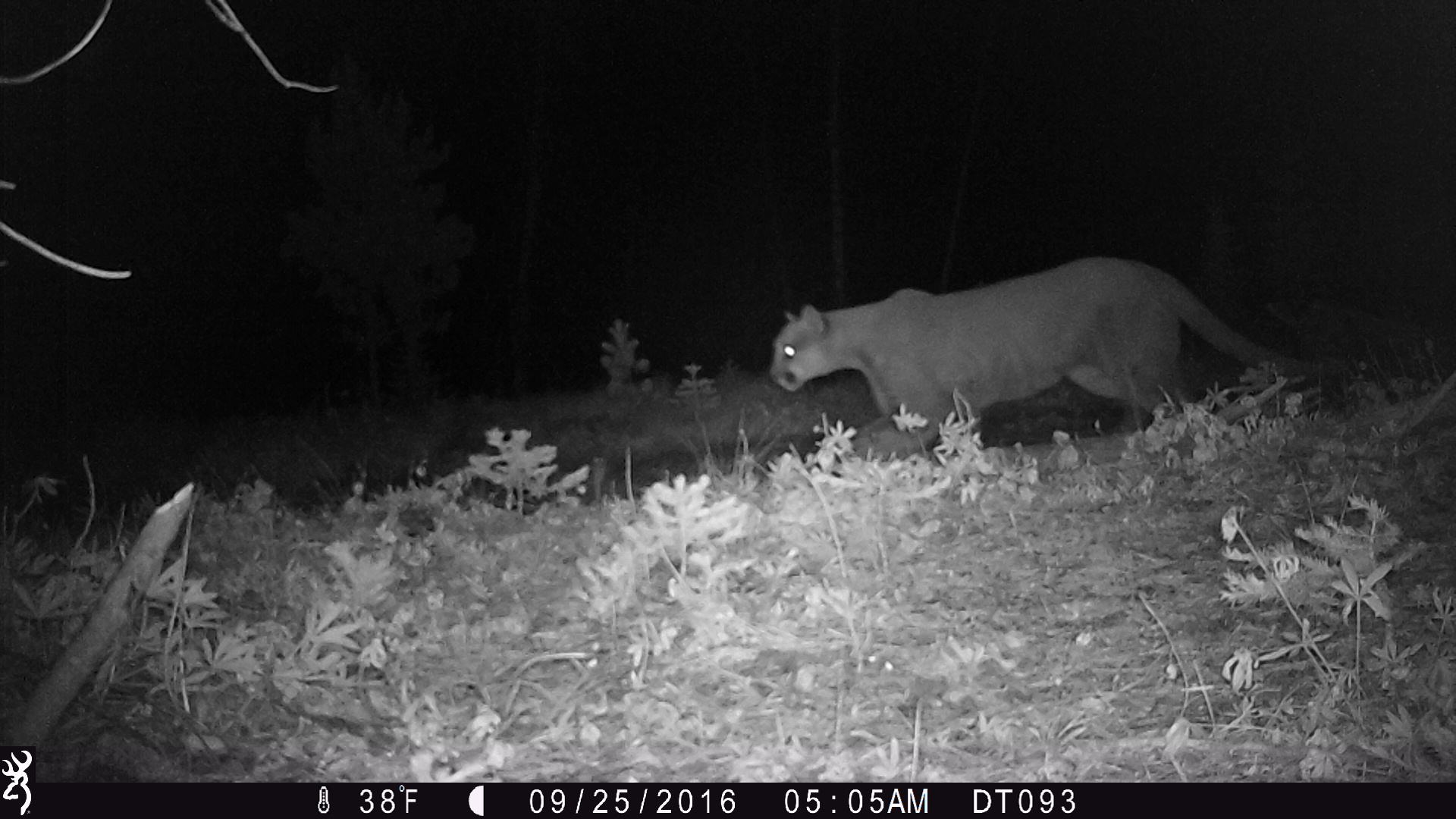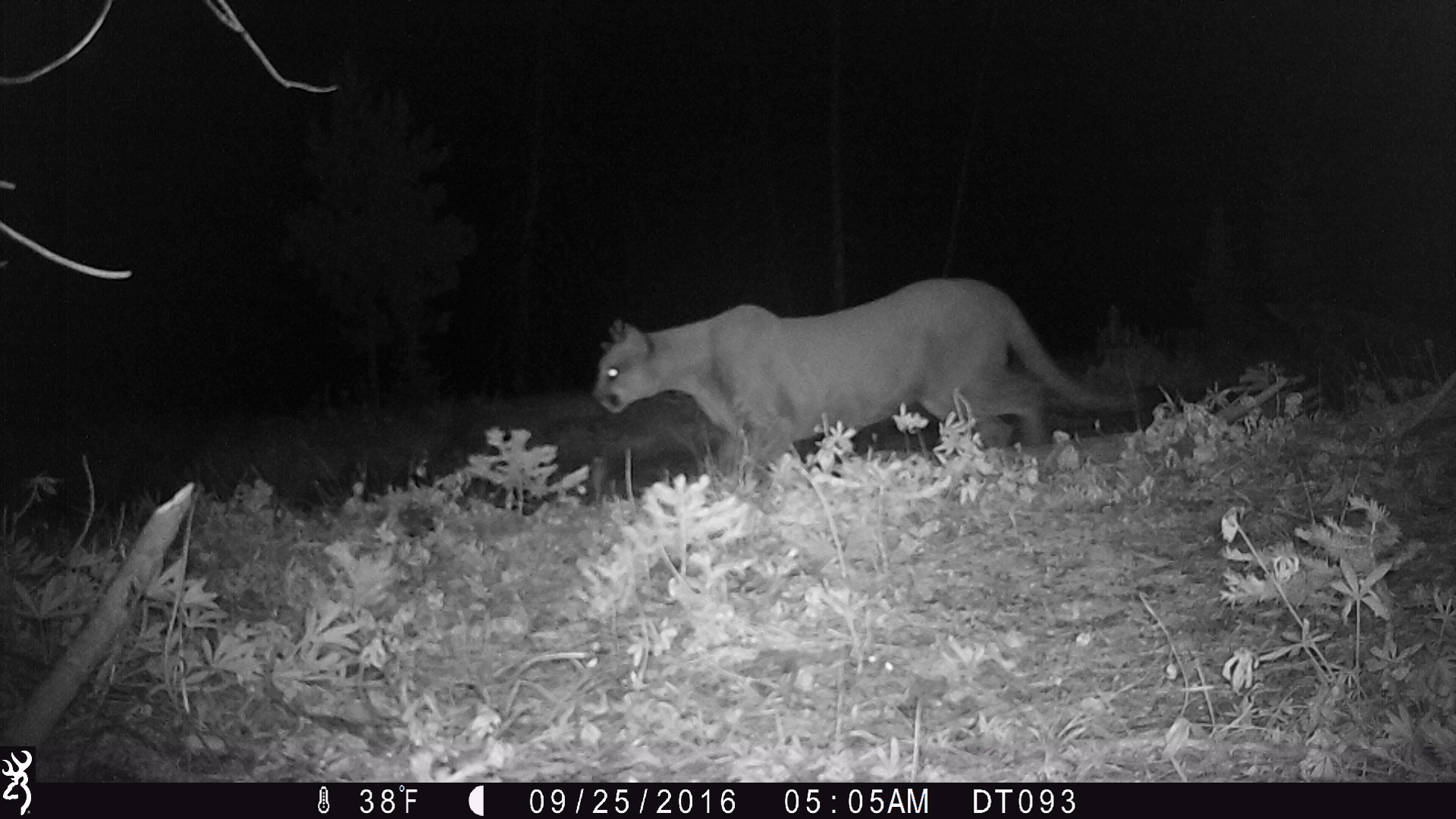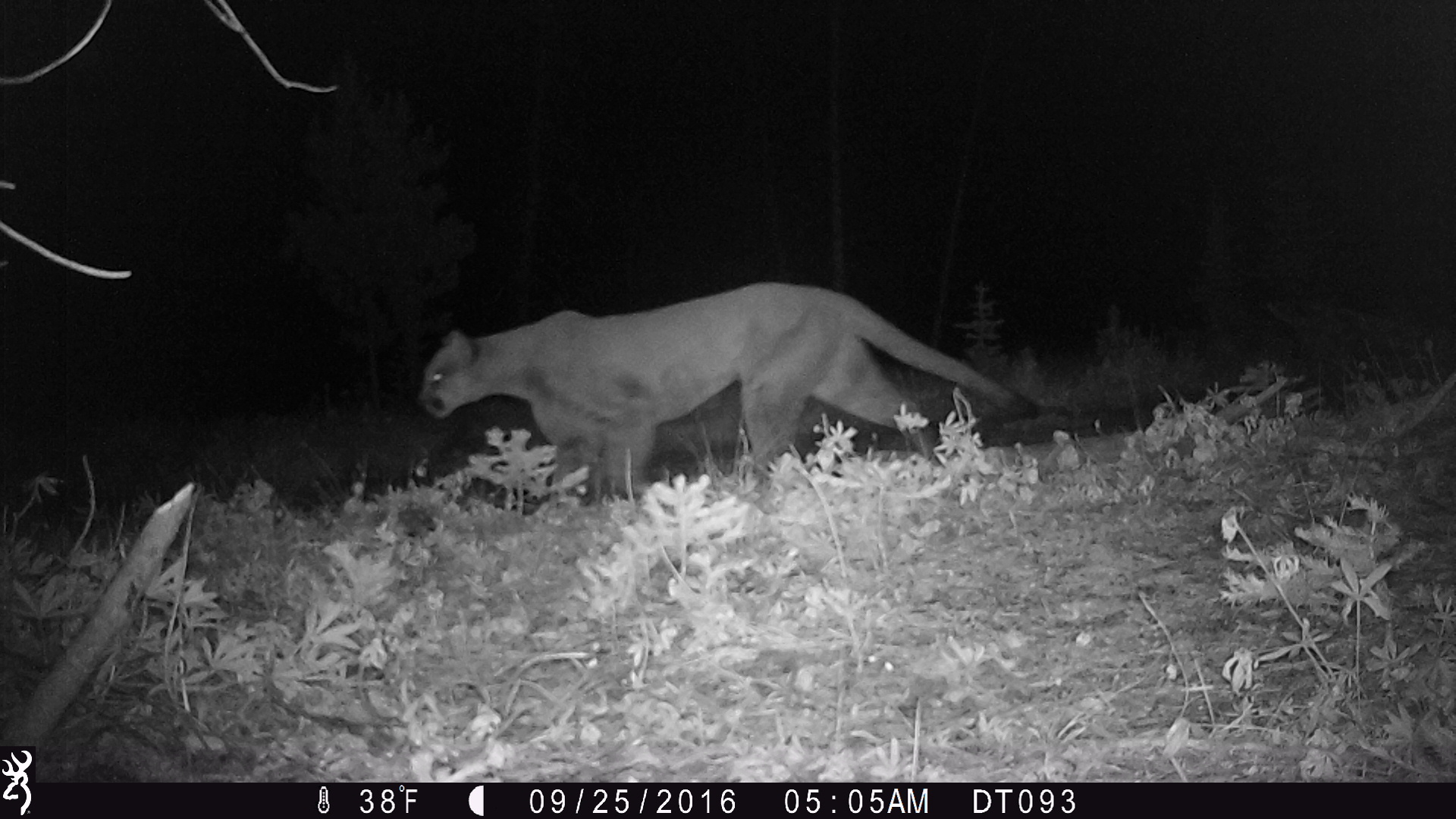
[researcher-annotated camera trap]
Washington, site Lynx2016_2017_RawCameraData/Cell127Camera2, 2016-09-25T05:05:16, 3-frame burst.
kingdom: Animalia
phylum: Chordata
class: Mammalia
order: Carnivora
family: Felidae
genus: Puma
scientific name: Puma concolor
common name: mountain lion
Puma concolor (mountain lion). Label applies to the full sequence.